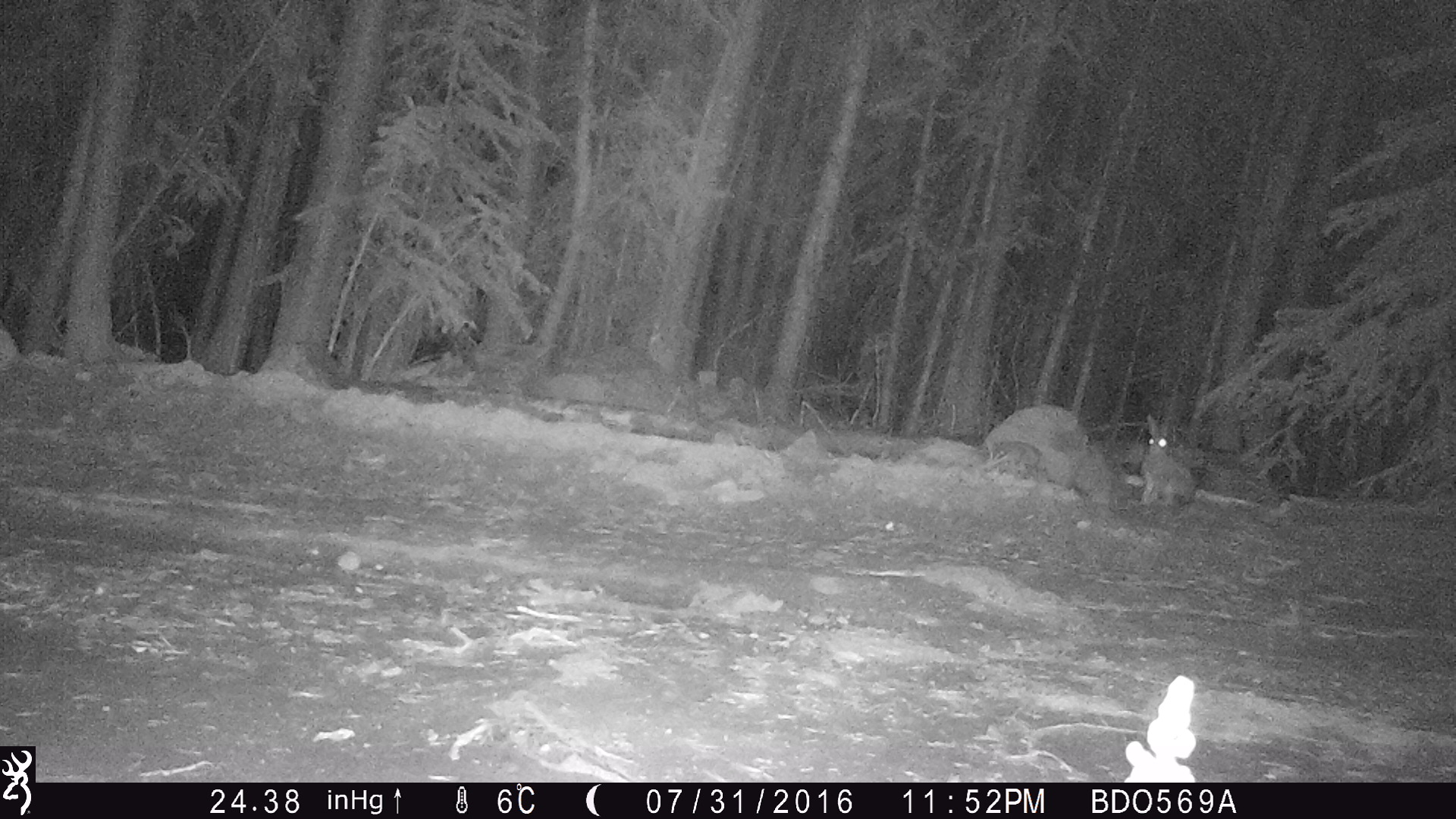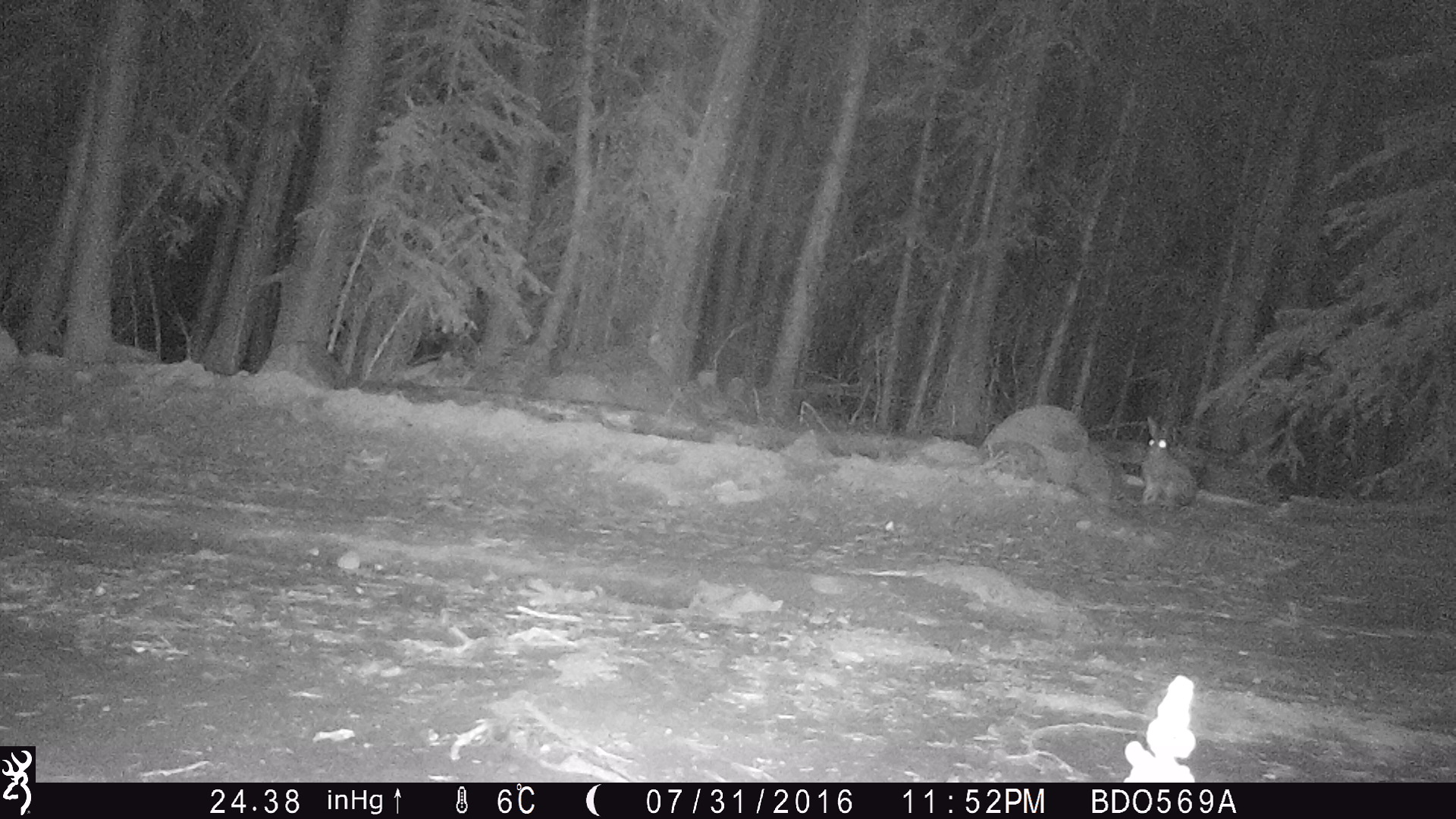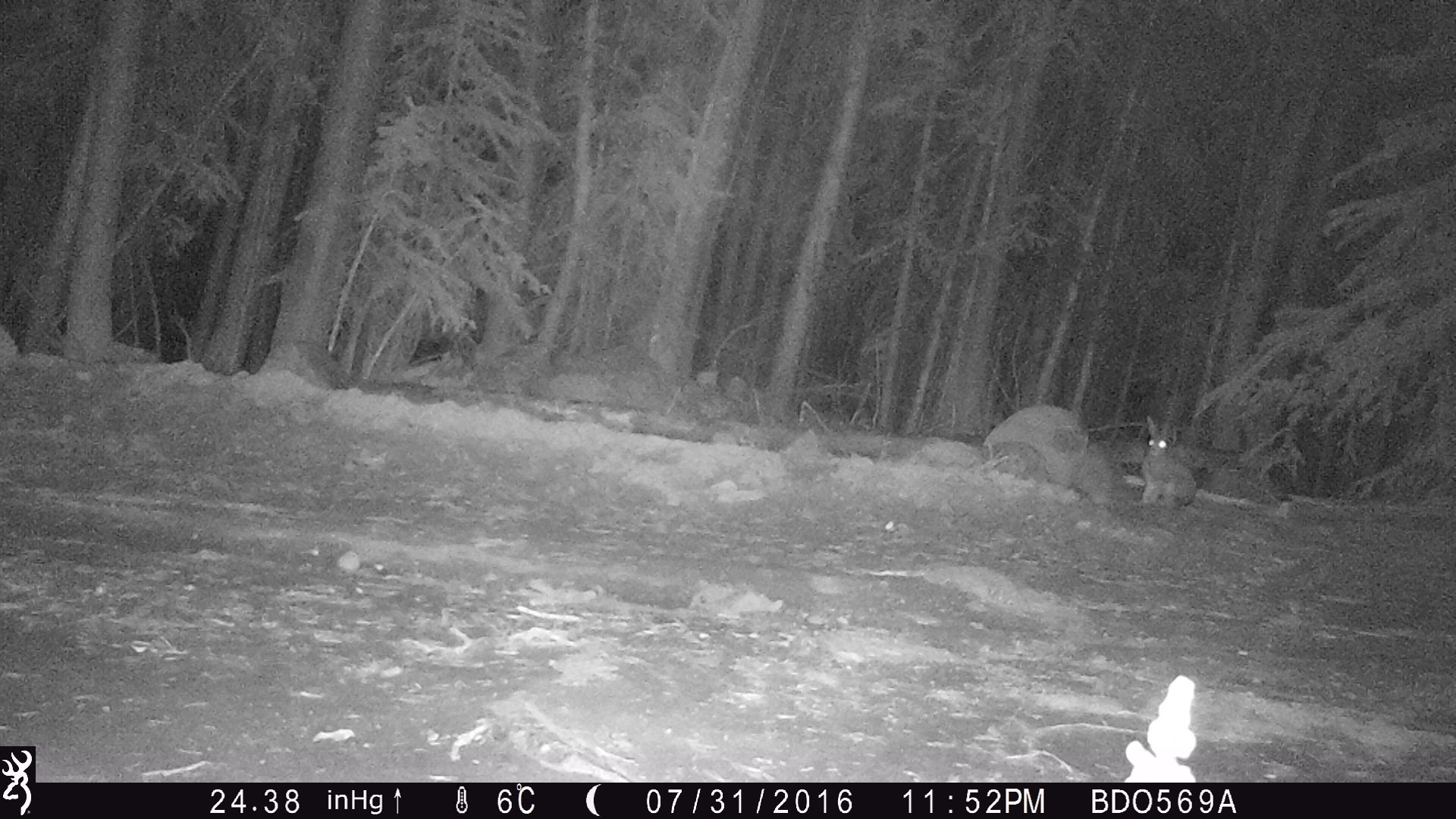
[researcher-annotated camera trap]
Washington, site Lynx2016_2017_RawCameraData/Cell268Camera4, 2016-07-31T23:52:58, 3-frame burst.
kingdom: Animalia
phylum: Chordata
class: Mammalia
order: Lagomorpha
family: Leporidae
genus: Lepus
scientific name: Lepus americanus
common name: snowshoe hare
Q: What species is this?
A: Lepus americanus (snowshoe hare).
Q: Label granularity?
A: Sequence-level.